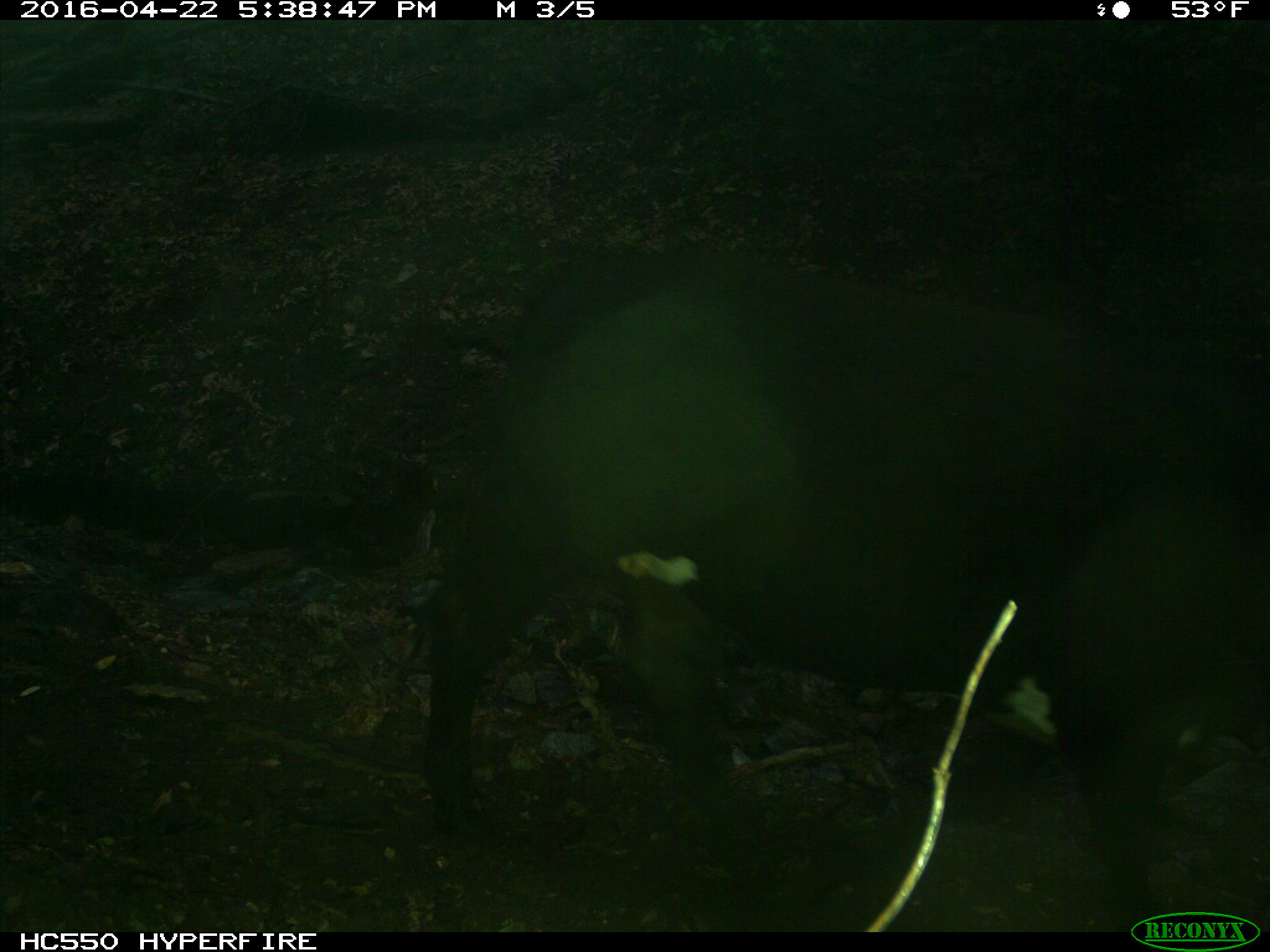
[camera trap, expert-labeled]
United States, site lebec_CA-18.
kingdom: Animalia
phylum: Chordata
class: Mammalia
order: Artiodactyla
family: Bovidae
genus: Bos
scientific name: Bos taurus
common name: domestic cow